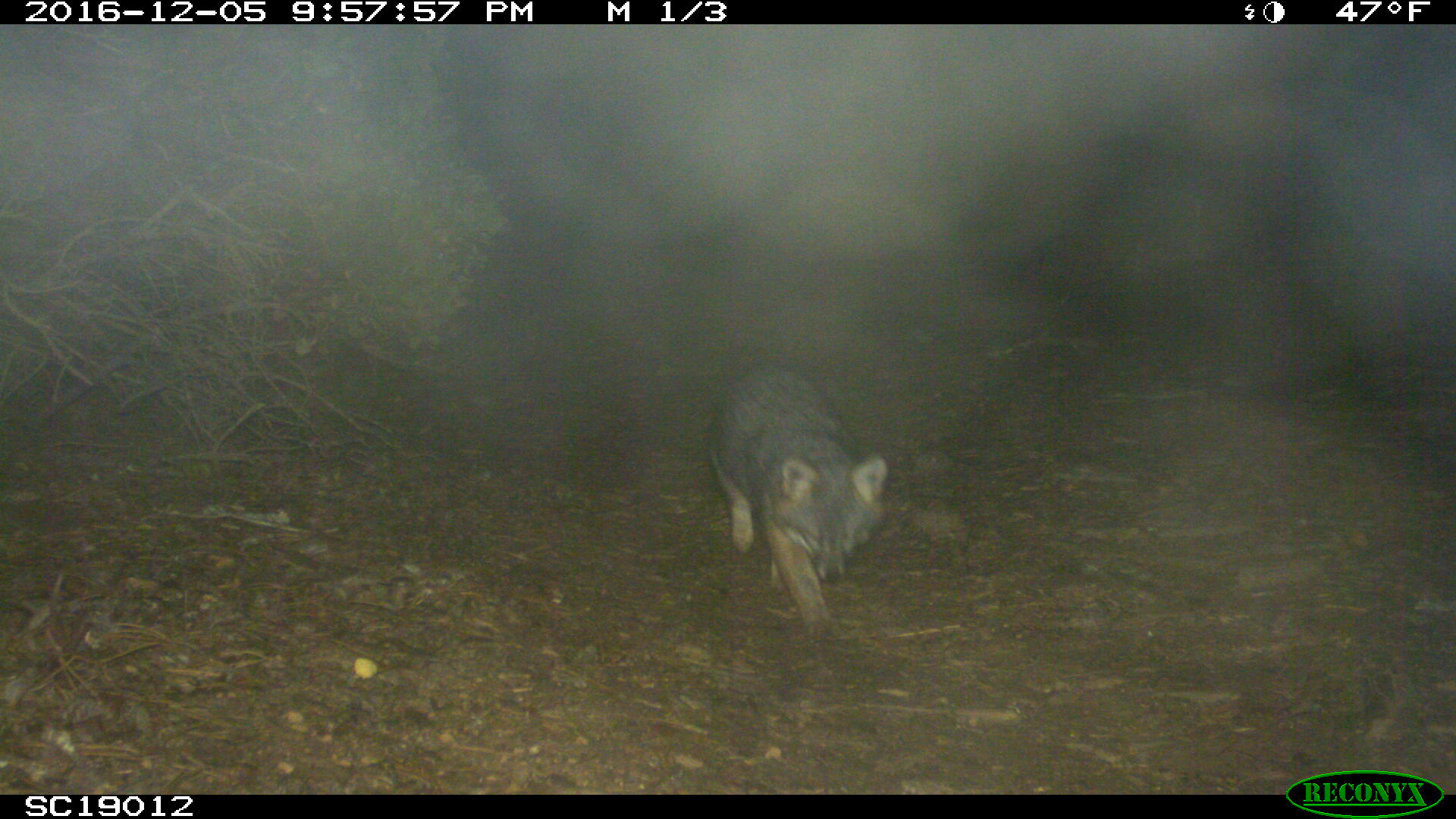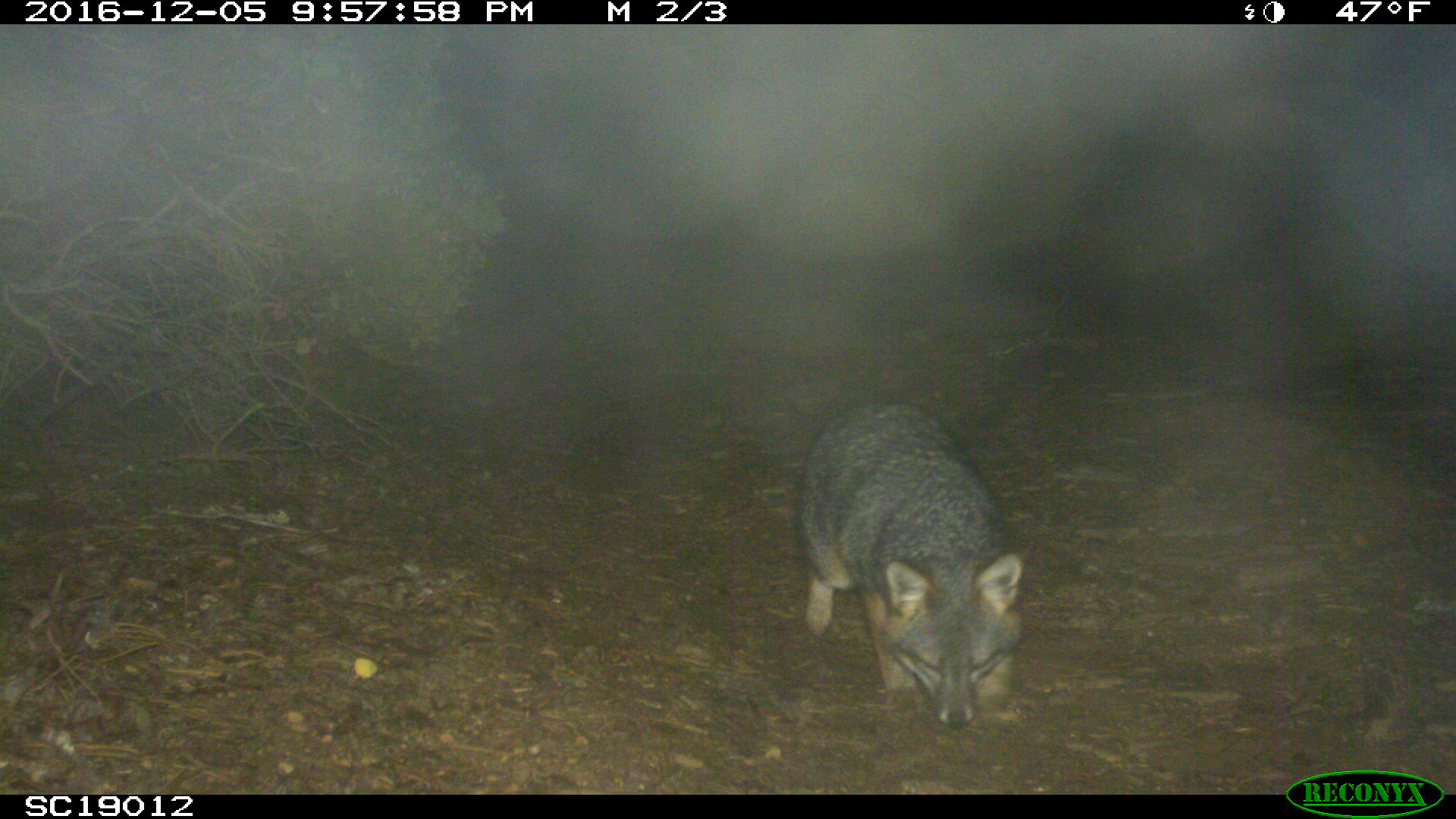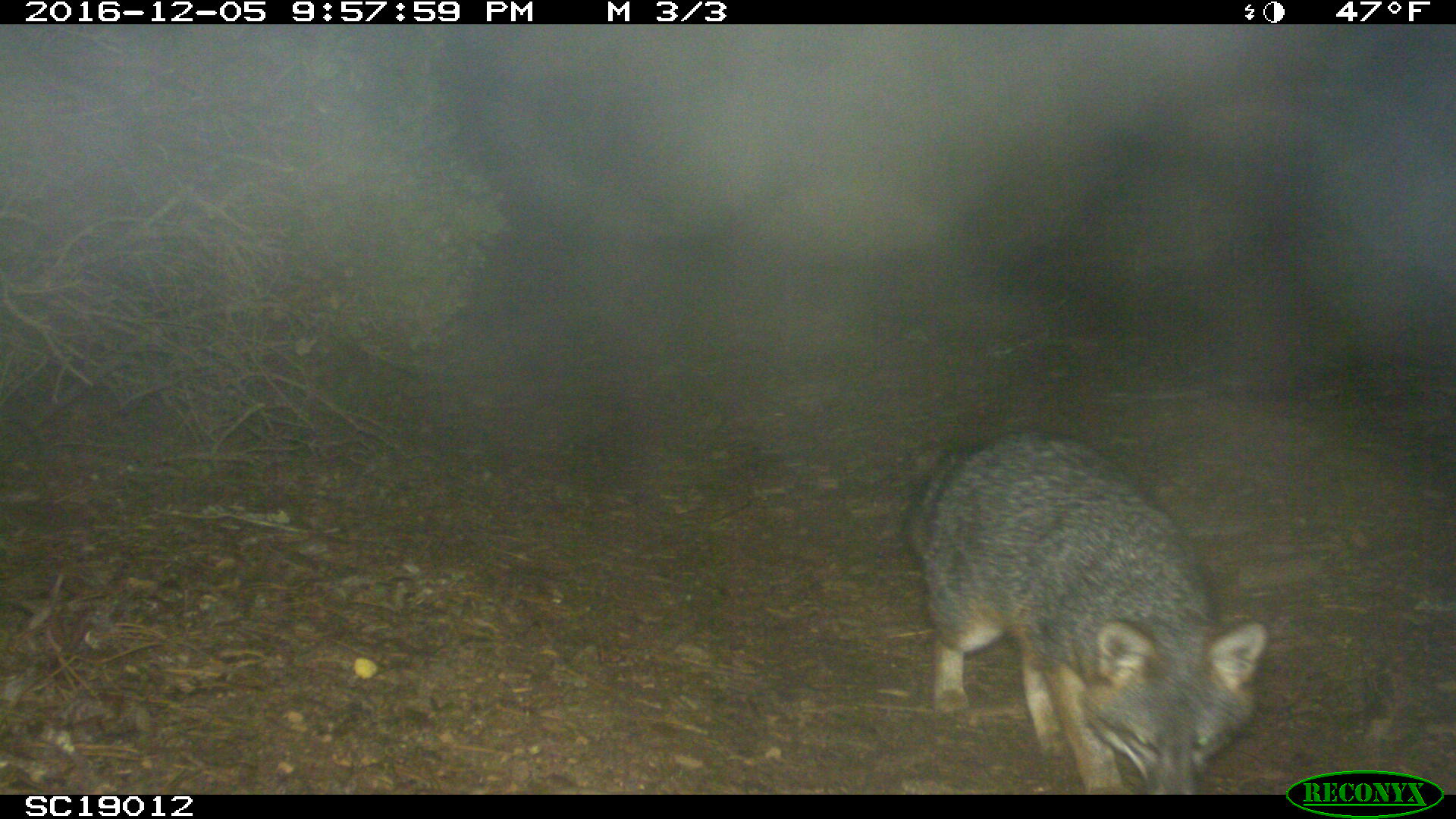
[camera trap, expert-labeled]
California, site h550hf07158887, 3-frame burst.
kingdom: Animalia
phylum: Chordata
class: Mammalia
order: Carnivora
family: Canidae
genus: Urocyon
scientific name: Urocyon littoralis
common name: island fox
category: fox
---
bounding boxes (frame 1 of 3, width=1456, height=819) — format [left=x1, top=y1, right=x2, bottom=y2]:
fox: [left=708, top=356, right=890, bottom=641]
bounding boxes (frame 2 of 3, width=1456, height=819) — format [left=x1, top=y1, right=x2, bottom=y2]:
fox: [left=795, top=401, right=1021, bottom=723]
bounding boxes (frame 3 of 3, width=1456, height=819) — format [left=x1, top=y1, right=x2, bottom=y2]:
fox: [left=905, top=432, right=1269, bottom=795]